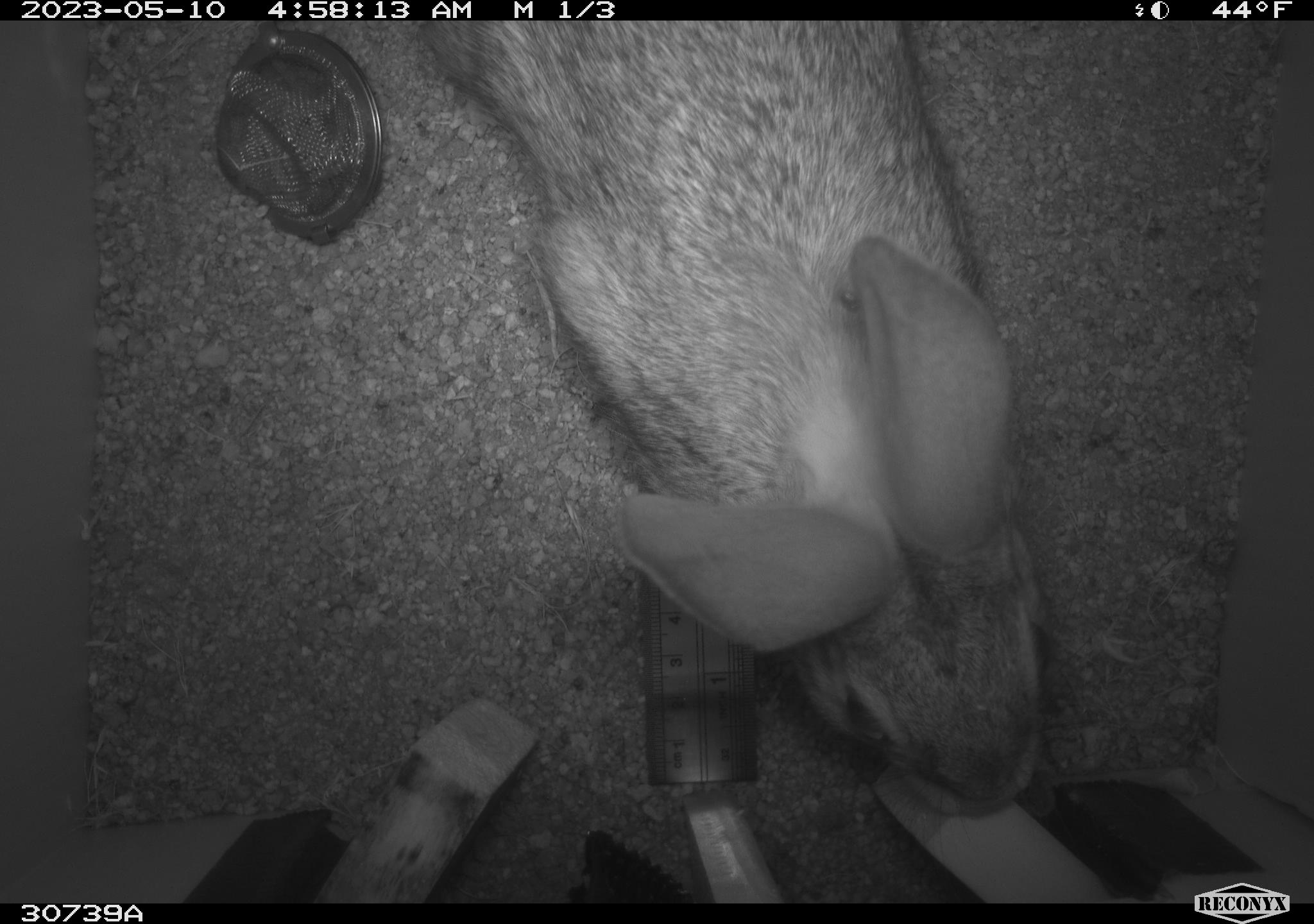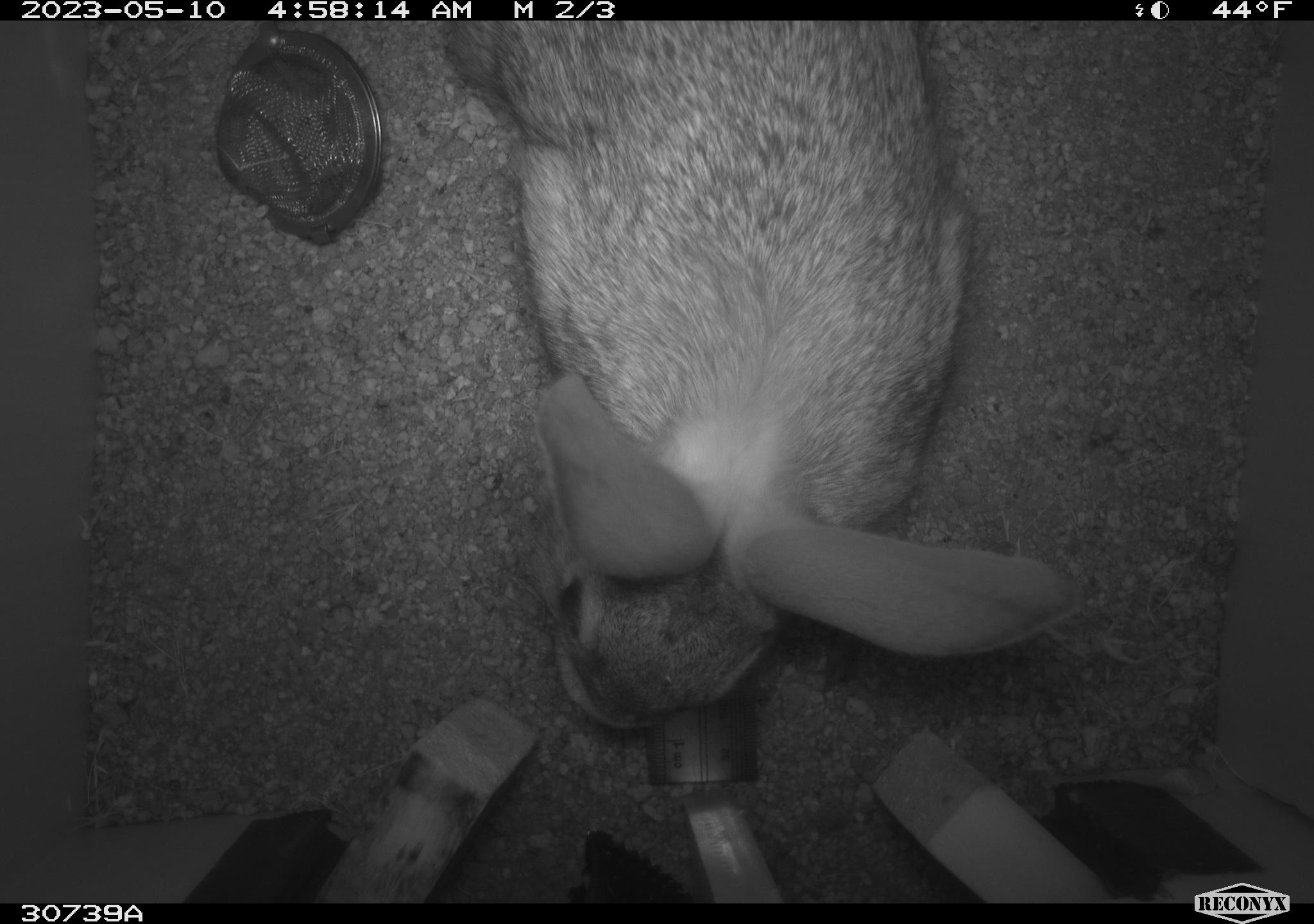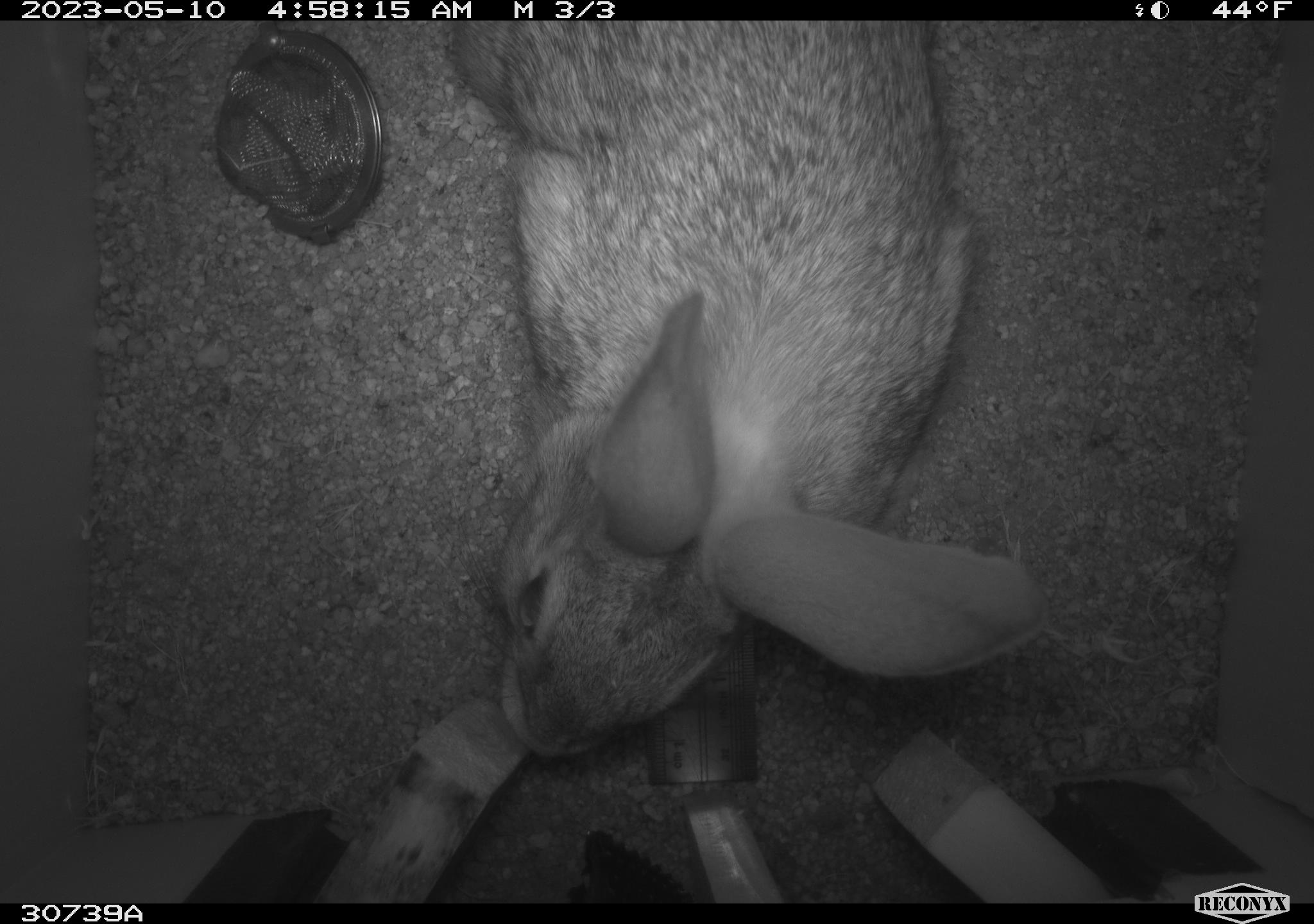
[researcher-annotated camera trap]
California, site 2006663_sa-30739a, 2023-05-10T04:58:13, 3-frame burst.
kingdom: Animalia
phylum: Chordata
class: Mammalia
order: Lagomorpha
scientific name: Lagomorpha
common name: hares, rabbits, and pikas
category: lagomorpha order